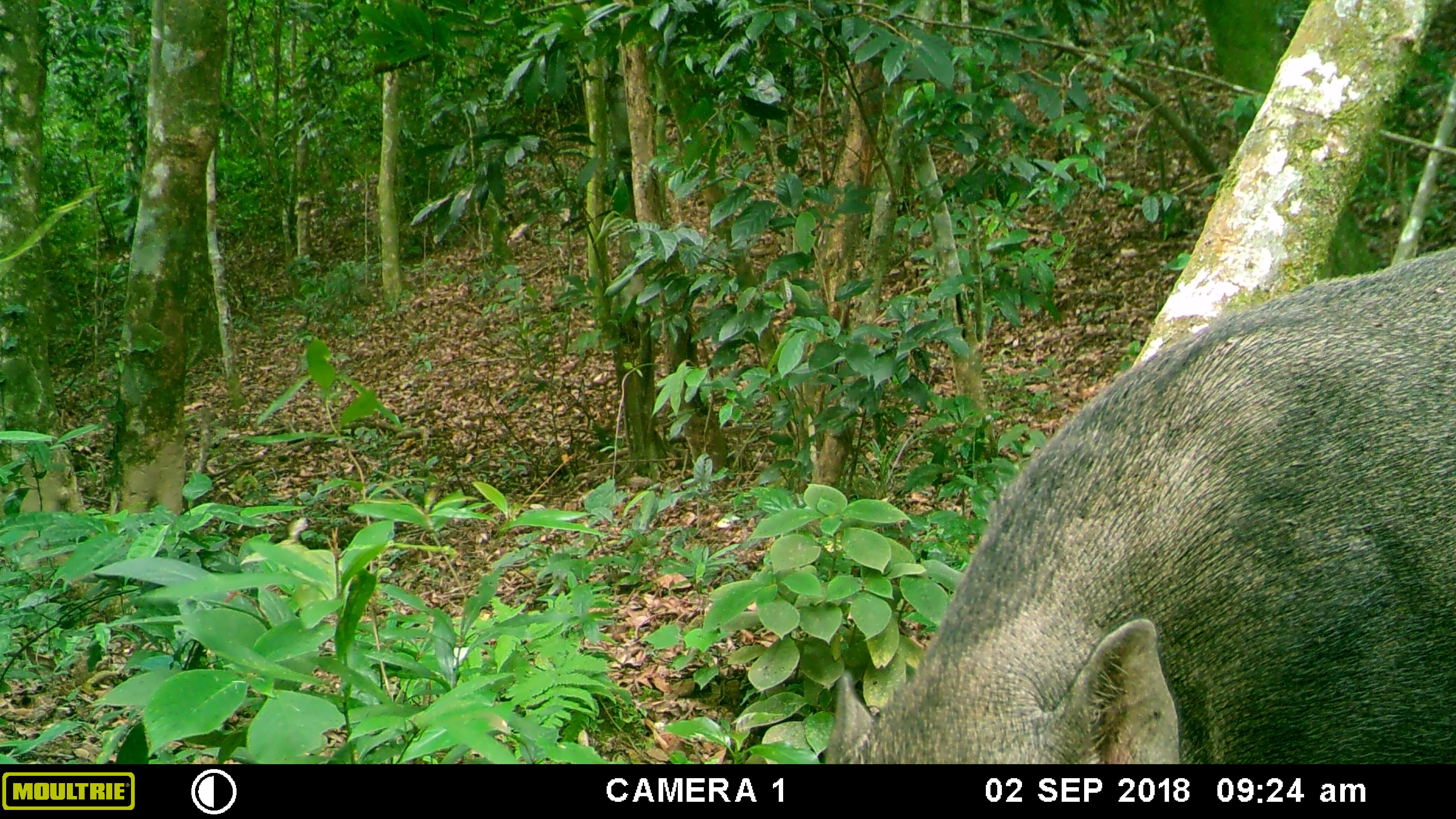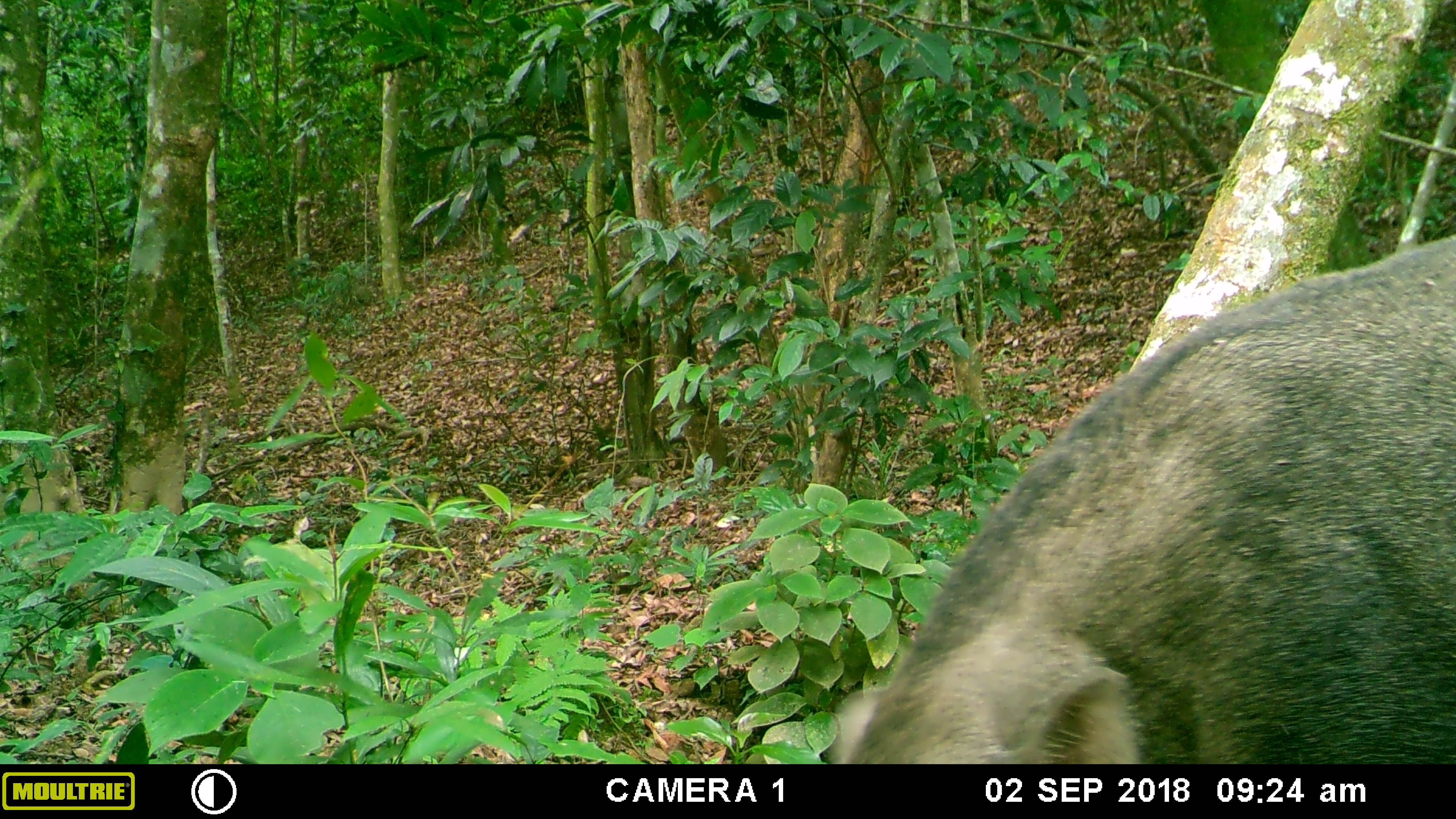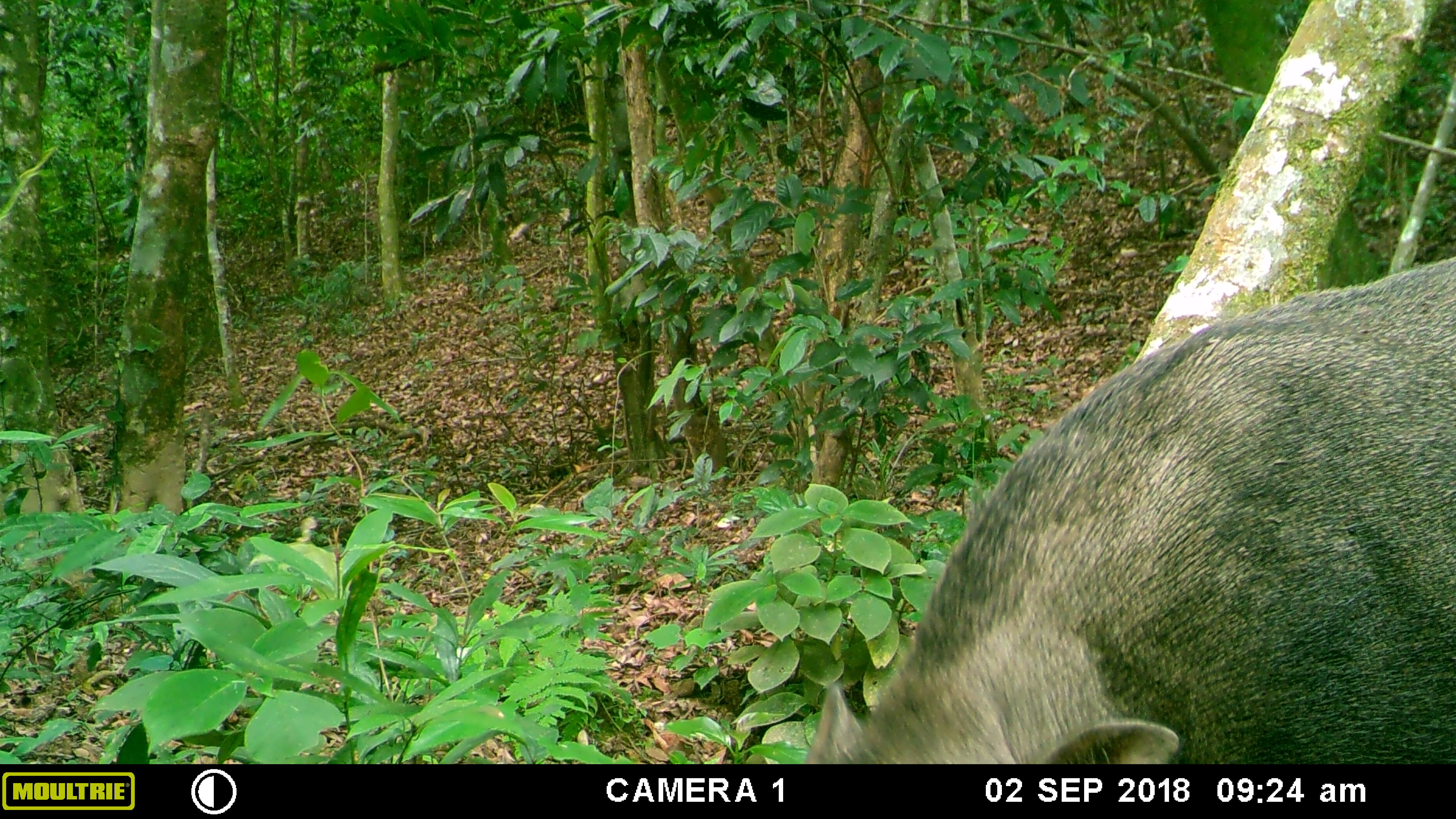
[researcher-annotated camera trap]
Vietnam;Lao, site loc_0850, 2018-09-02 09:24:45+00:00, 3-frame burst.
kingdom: Animalia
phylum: Chordata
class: Mammalia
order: Artiodactyla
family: Suidae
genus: Sus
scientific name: Sus scrofa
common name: eurasian wild pig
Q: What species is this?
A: Eurasian wild pig (Sus scrofa).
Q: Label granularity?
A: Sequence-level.